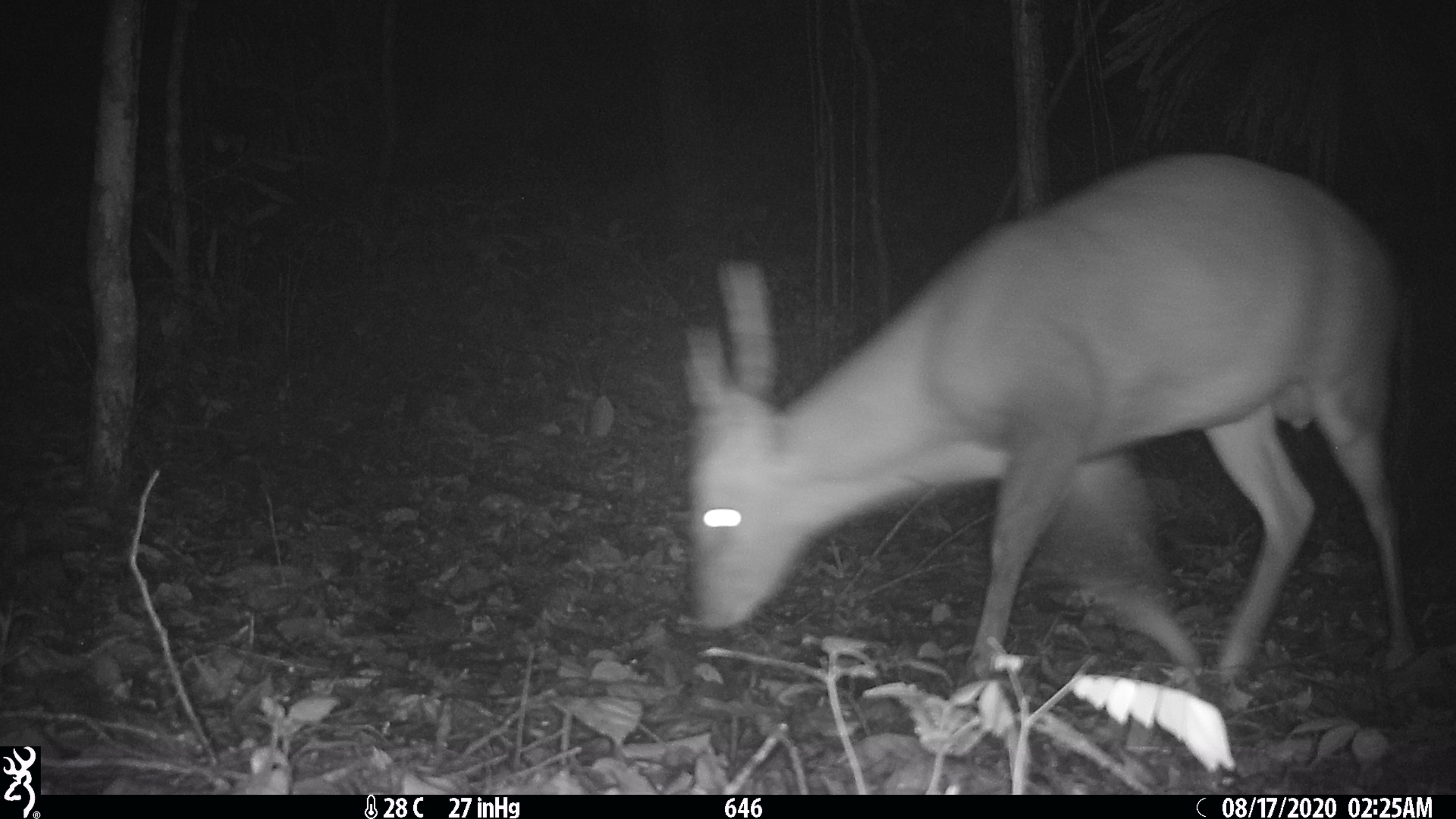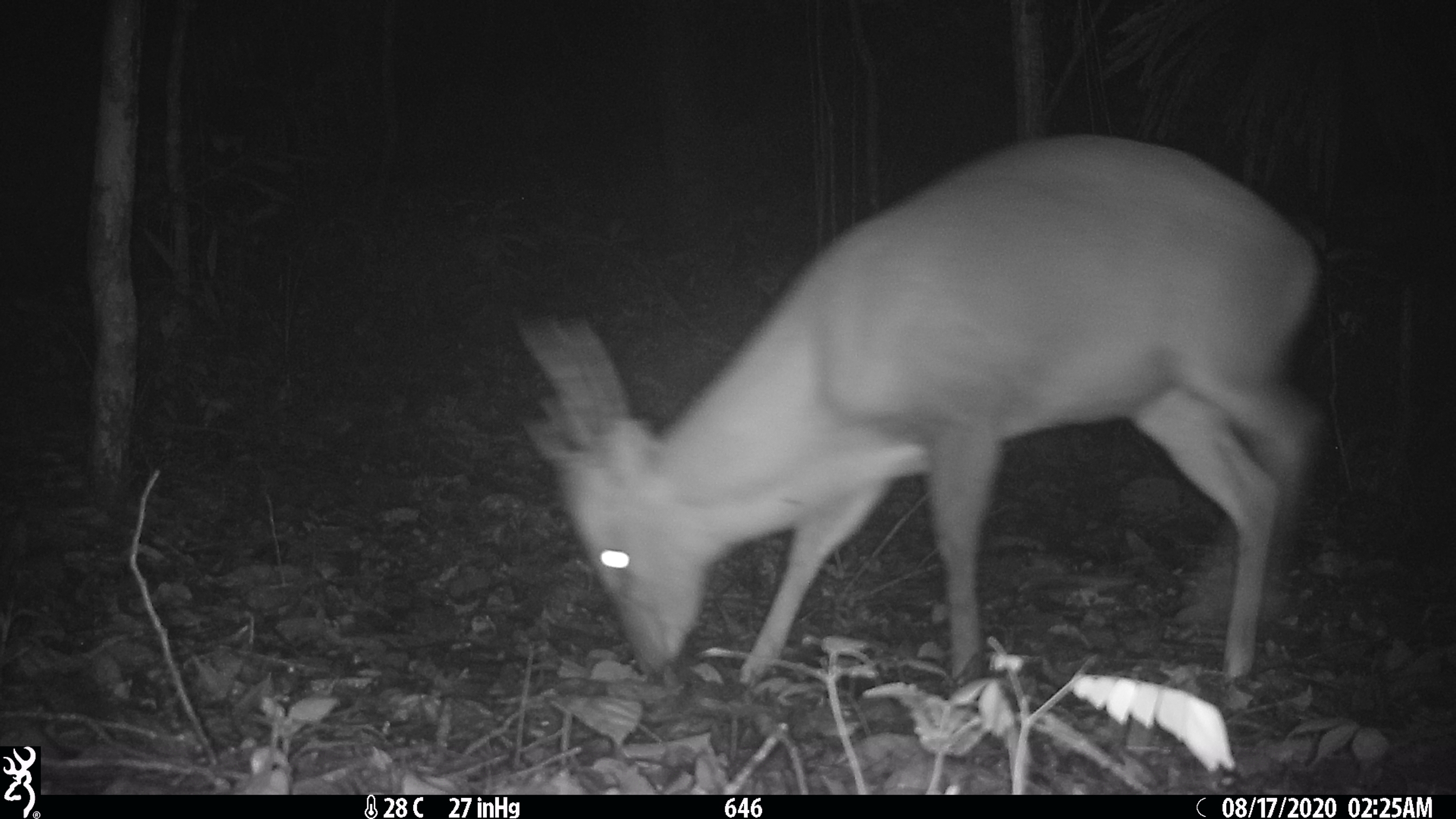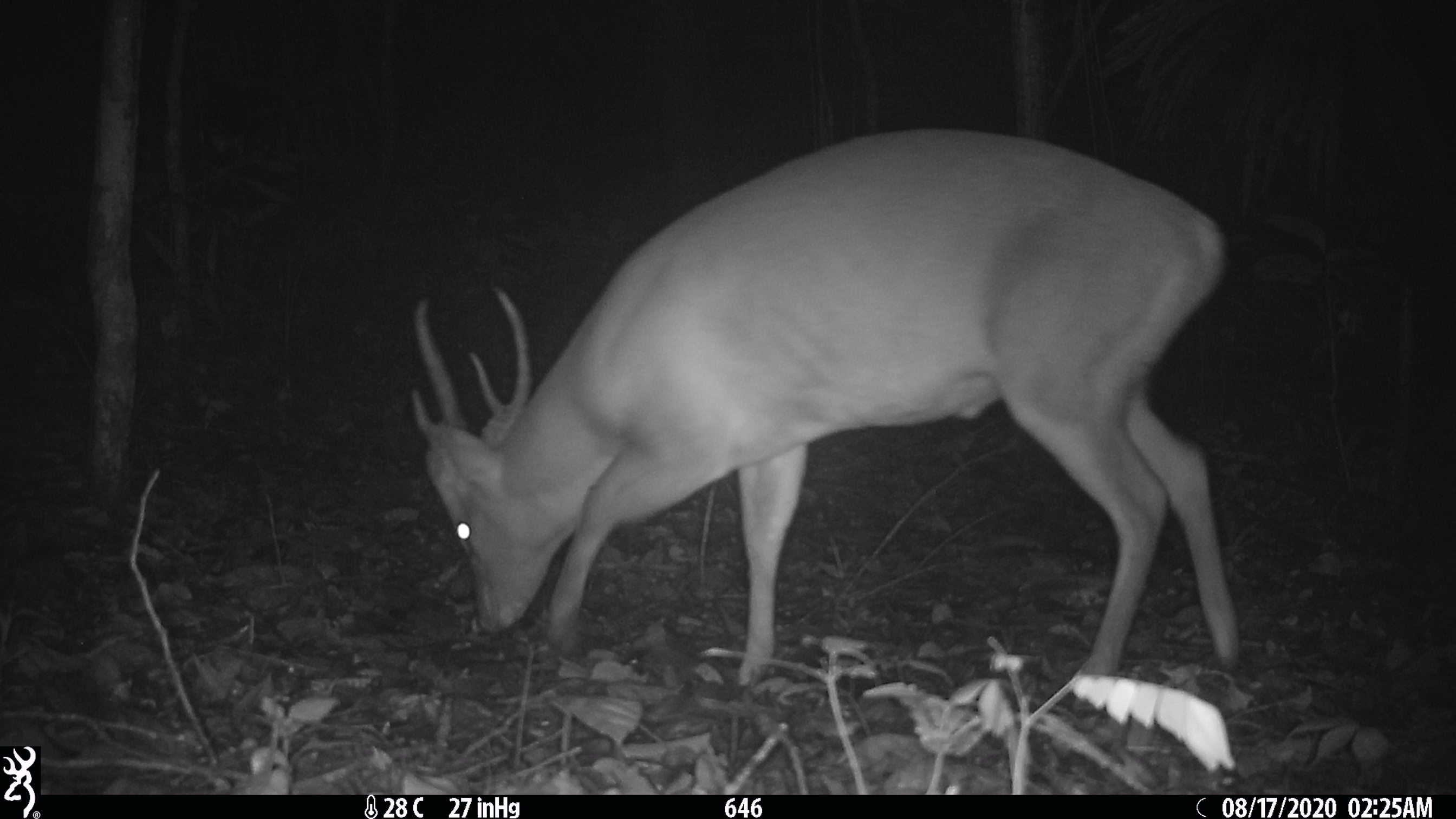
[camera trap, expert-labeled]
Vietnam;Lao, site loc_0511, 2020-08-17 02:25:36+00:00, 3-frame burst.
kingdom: Animalia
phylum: Chordata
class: Mammalia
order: Artiodactyla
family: Cervidae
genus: Muntiacus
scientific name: Muntiacus vuquangensis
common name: large-antlered muntjac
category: large antlered muntjac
Large antlered muntjac (large-antlered muntjac) (Muntiacus vuquangensis). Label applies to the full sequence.